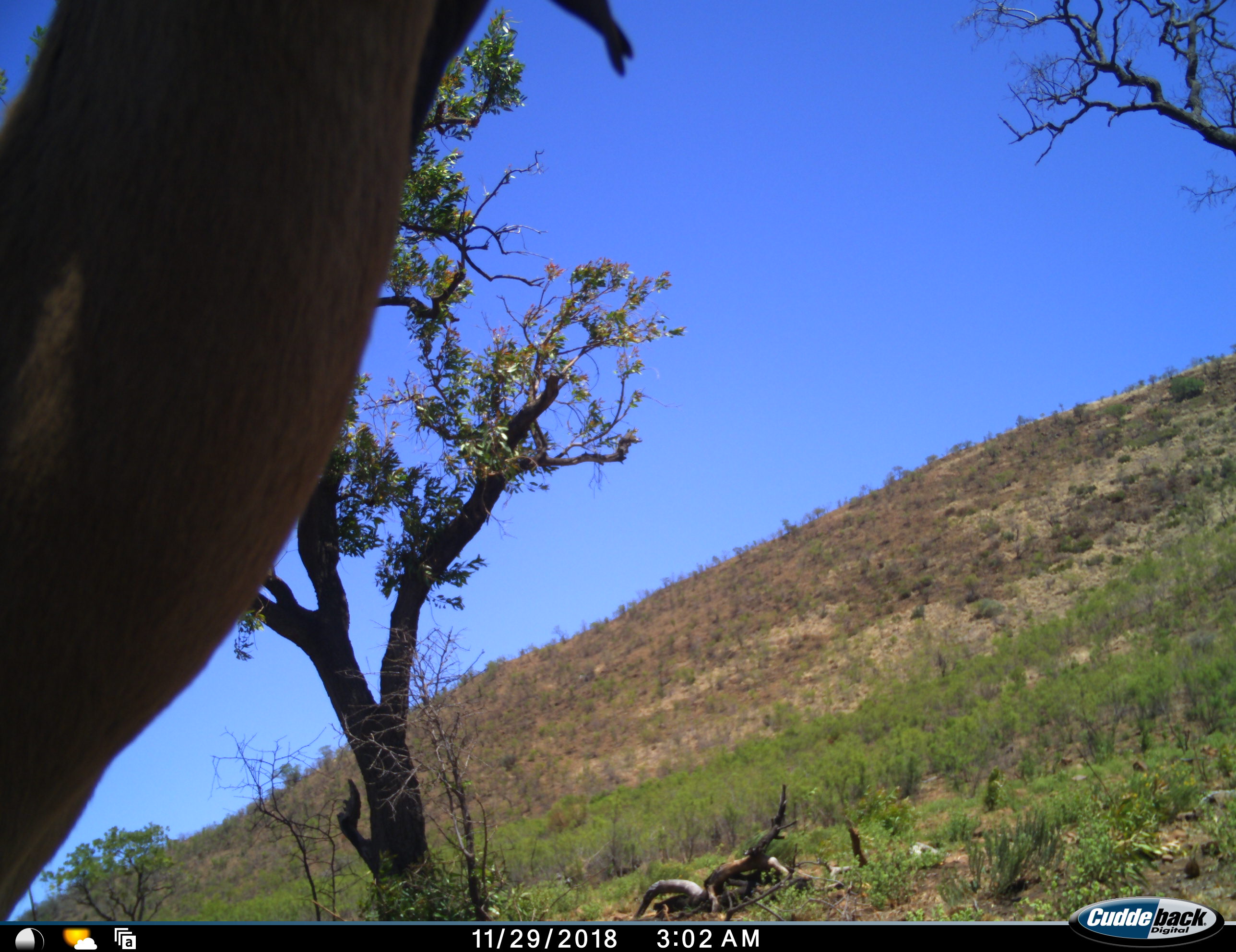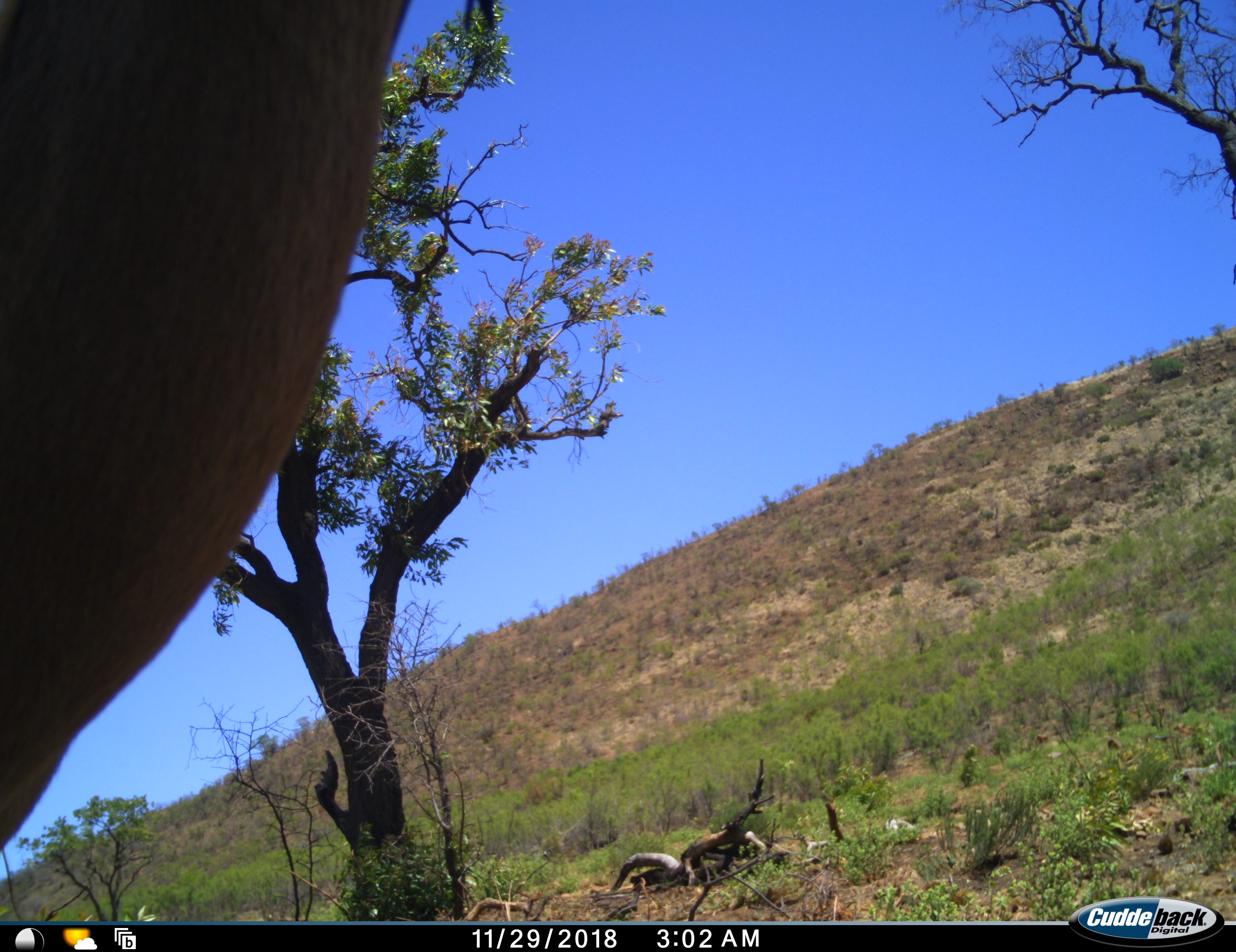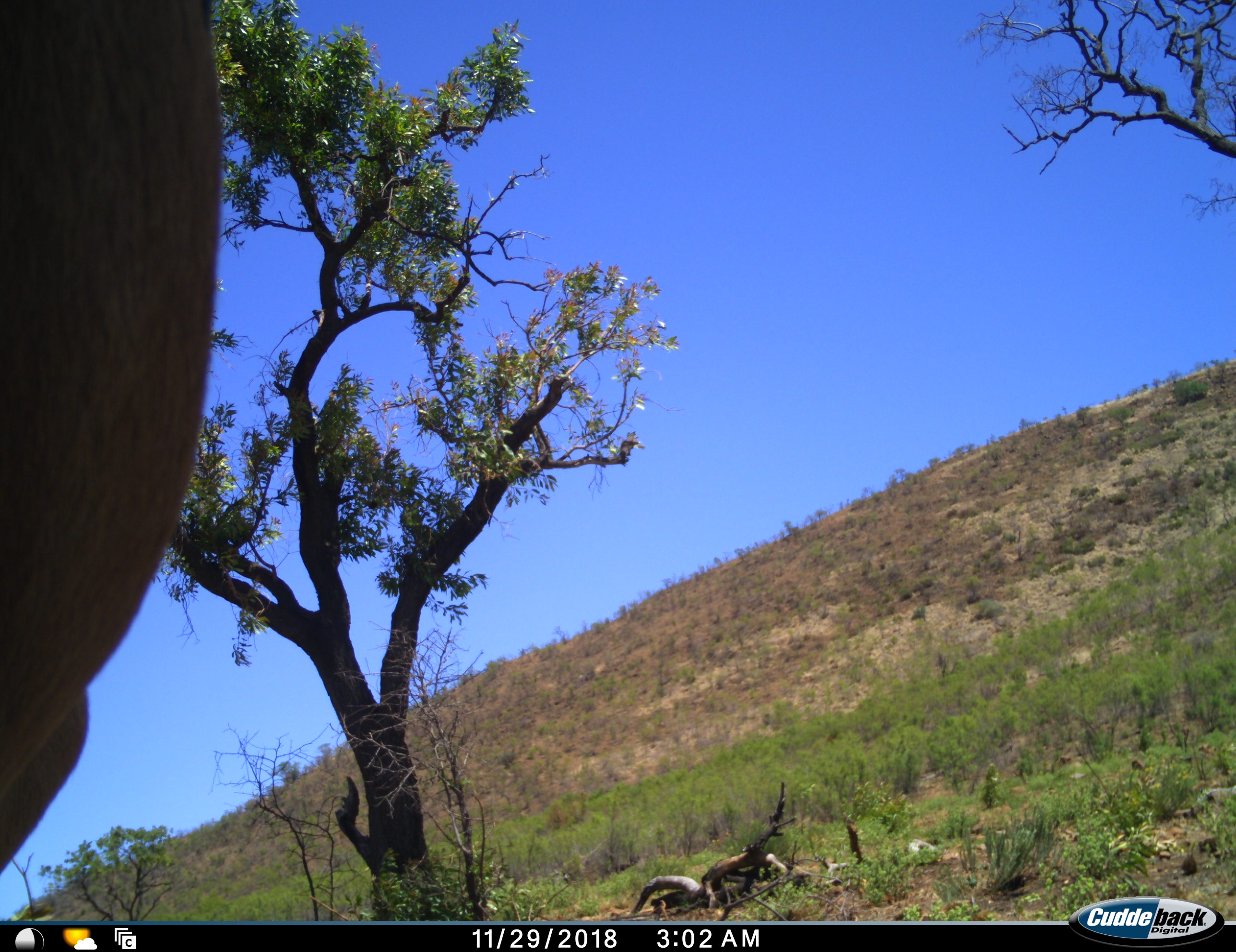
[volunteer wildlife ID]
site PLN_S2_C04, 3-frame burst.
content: unidentified animal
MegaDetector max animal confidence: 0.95